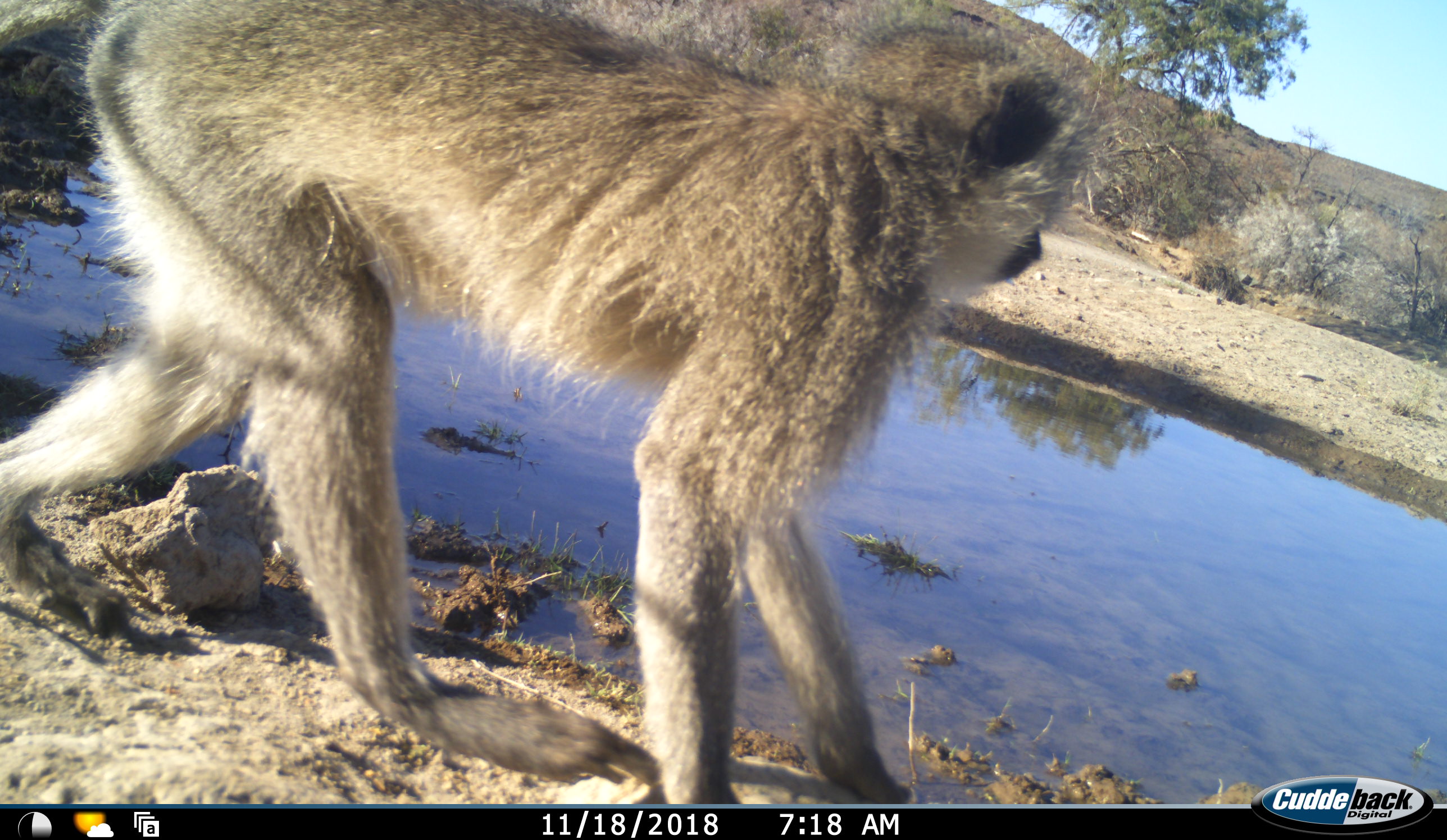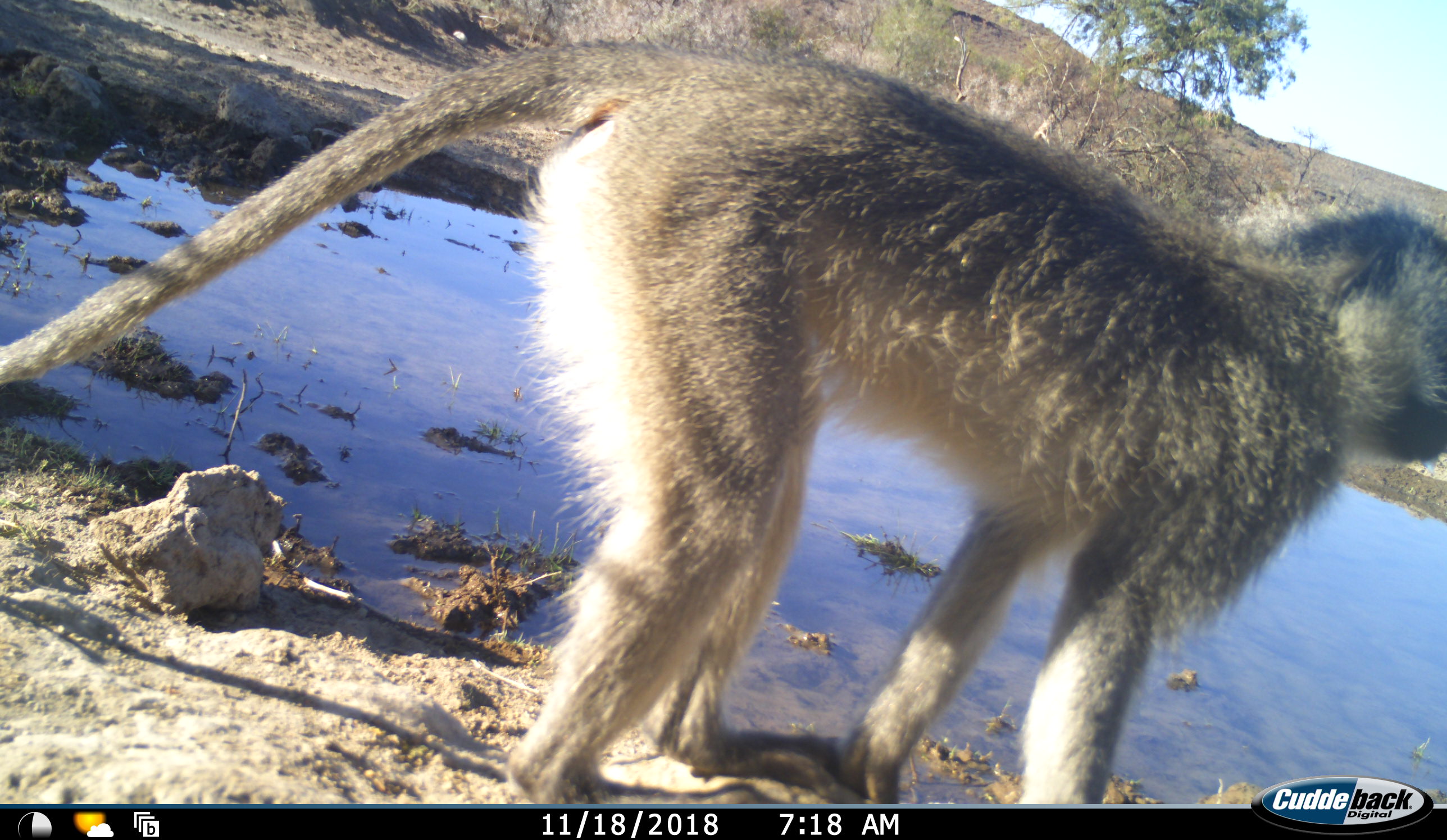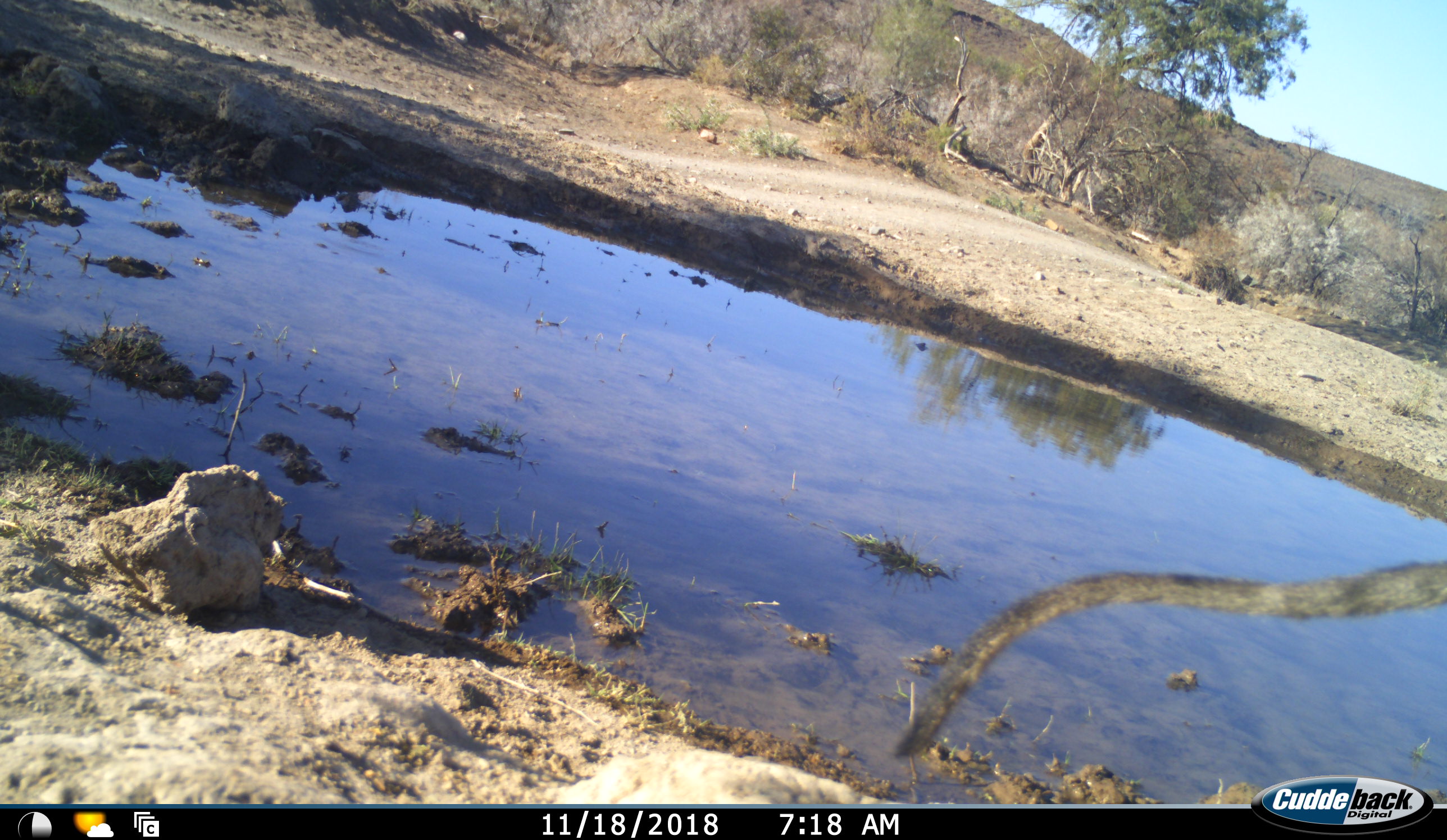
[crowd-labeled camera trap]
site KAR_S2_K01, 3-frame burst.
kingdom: Animalia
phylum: Chordata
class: Mammalia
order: Primates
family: Cercopithecidae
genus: Chlorocebus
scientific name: Chlorocebus pygerythrus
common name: vervet monkey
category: monkeyvervet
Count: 1.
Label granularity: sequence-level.